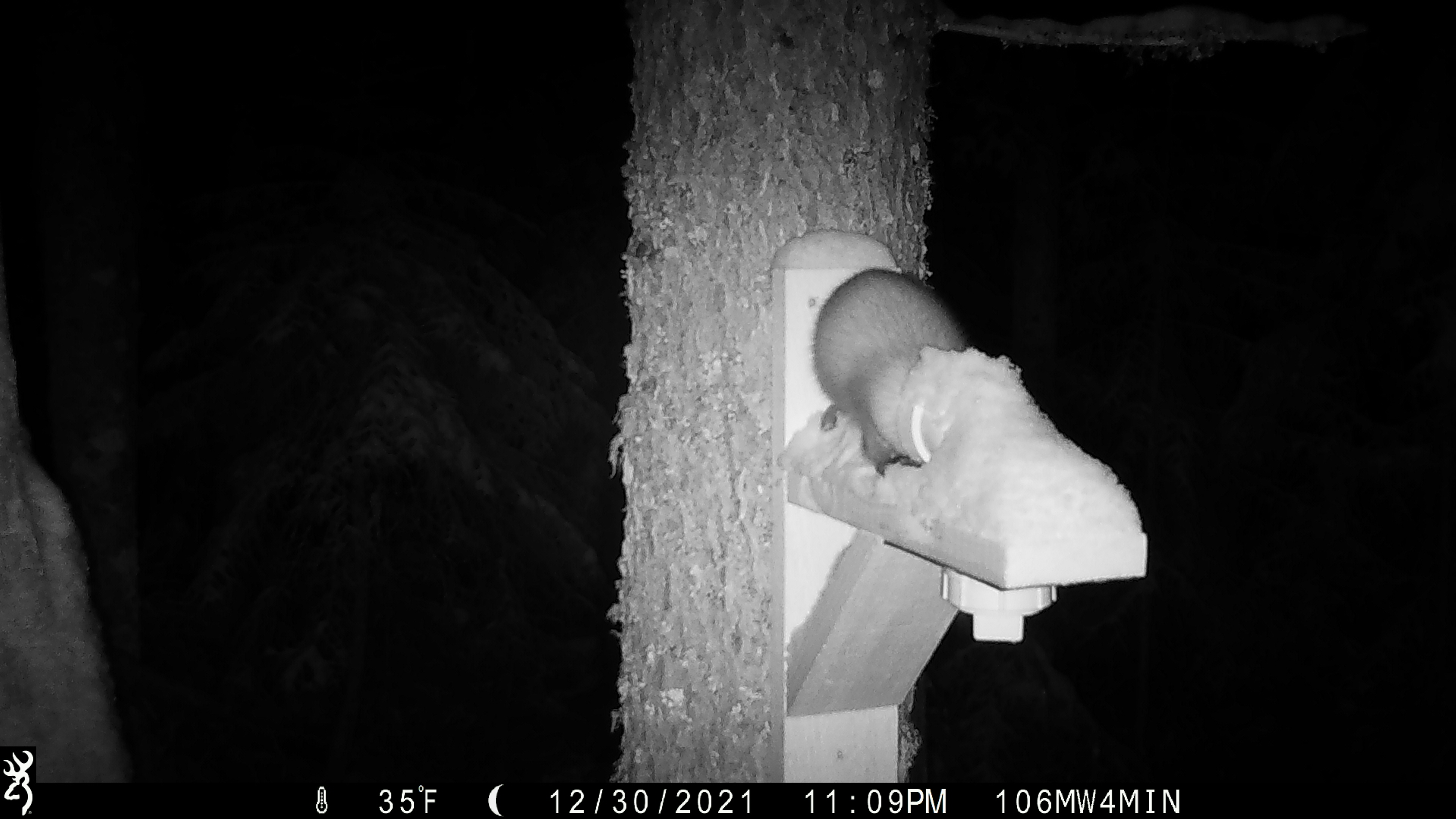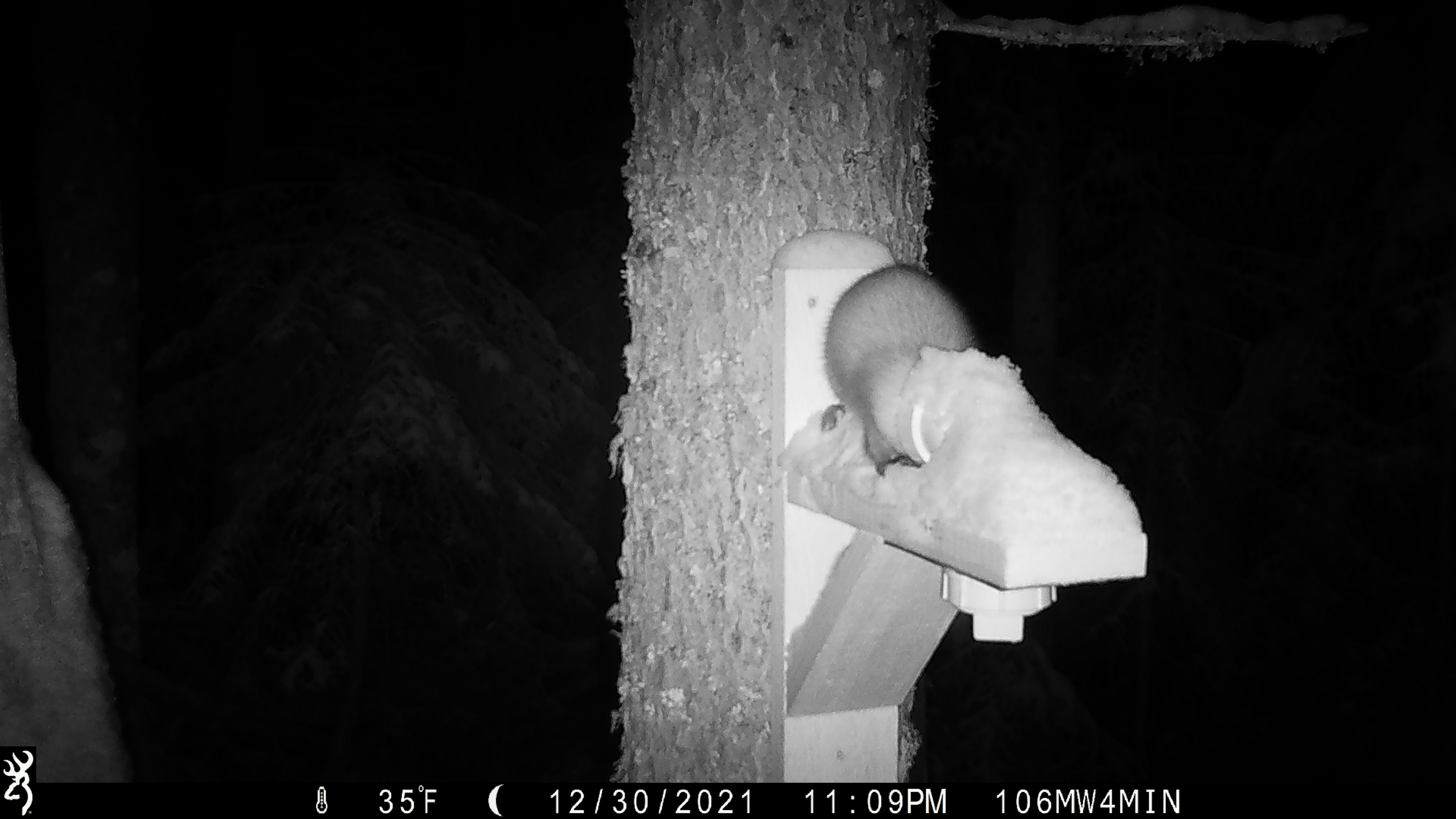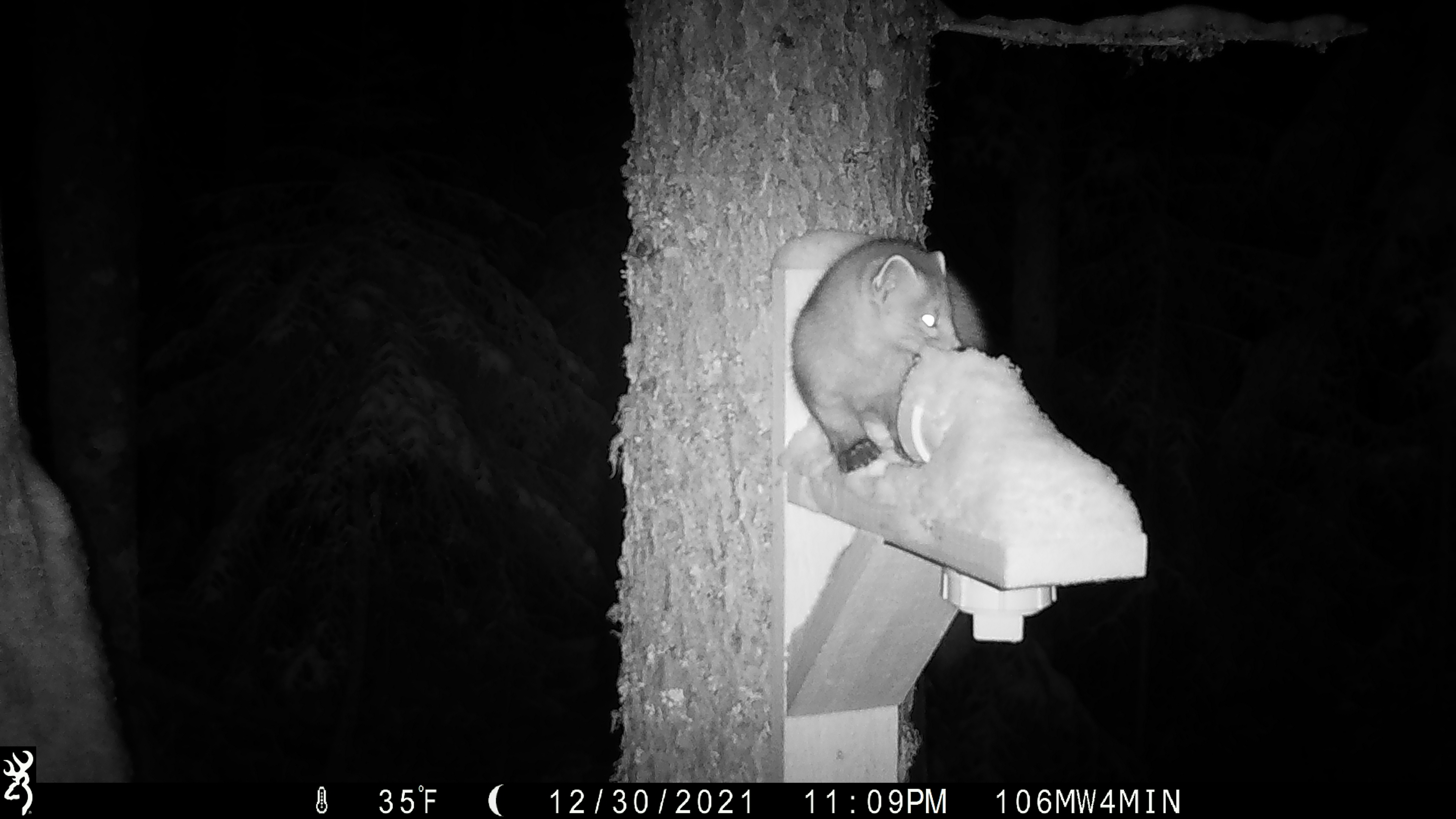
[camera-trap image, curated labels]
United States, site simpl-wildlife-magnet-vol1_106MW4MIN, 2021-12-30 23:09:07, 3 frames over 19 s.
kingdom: Animalia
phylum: Chordata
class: Mammalia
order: Carnivora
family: Mustelidae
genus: Martes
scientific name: Martes americana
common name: american marten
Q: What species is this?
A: American marten (Martes americana).